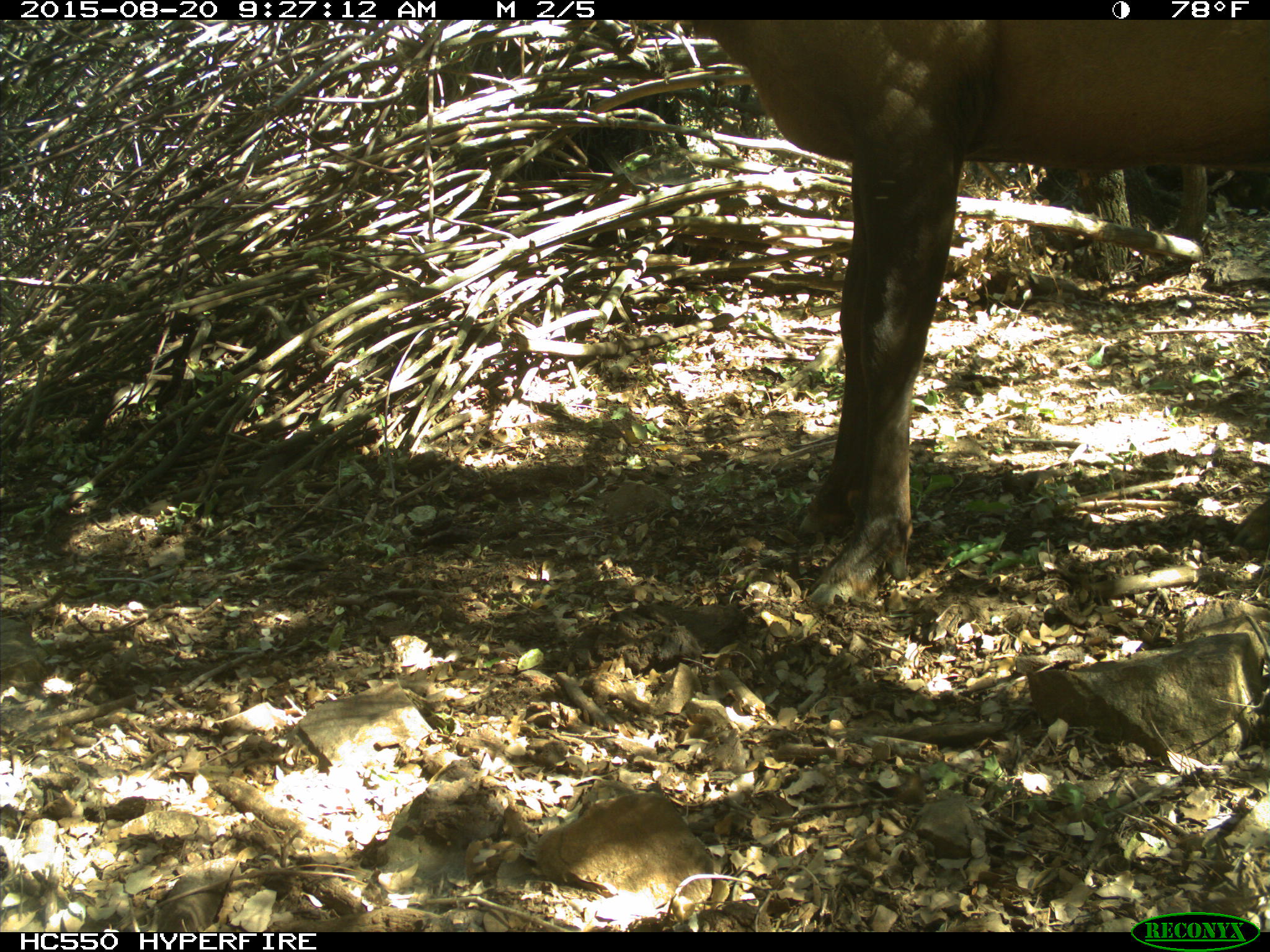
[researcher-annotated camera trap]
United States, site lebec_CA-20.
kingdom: Animalia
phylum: Chordata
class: Mammalia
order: Artiodactyla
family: Cervidae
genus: Cervus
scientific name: Cervus canadensis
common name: elk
Cervus canadensis (elk).